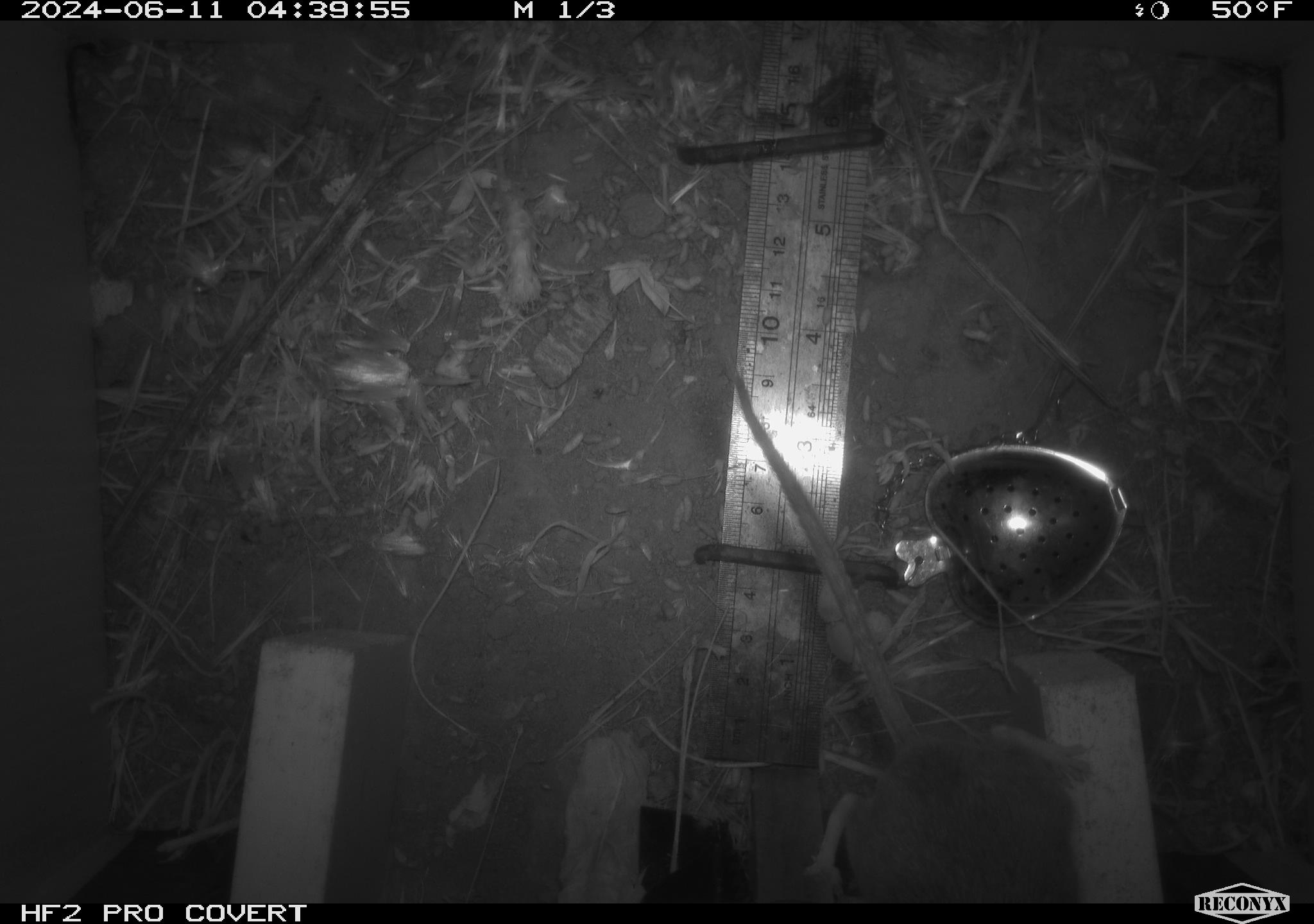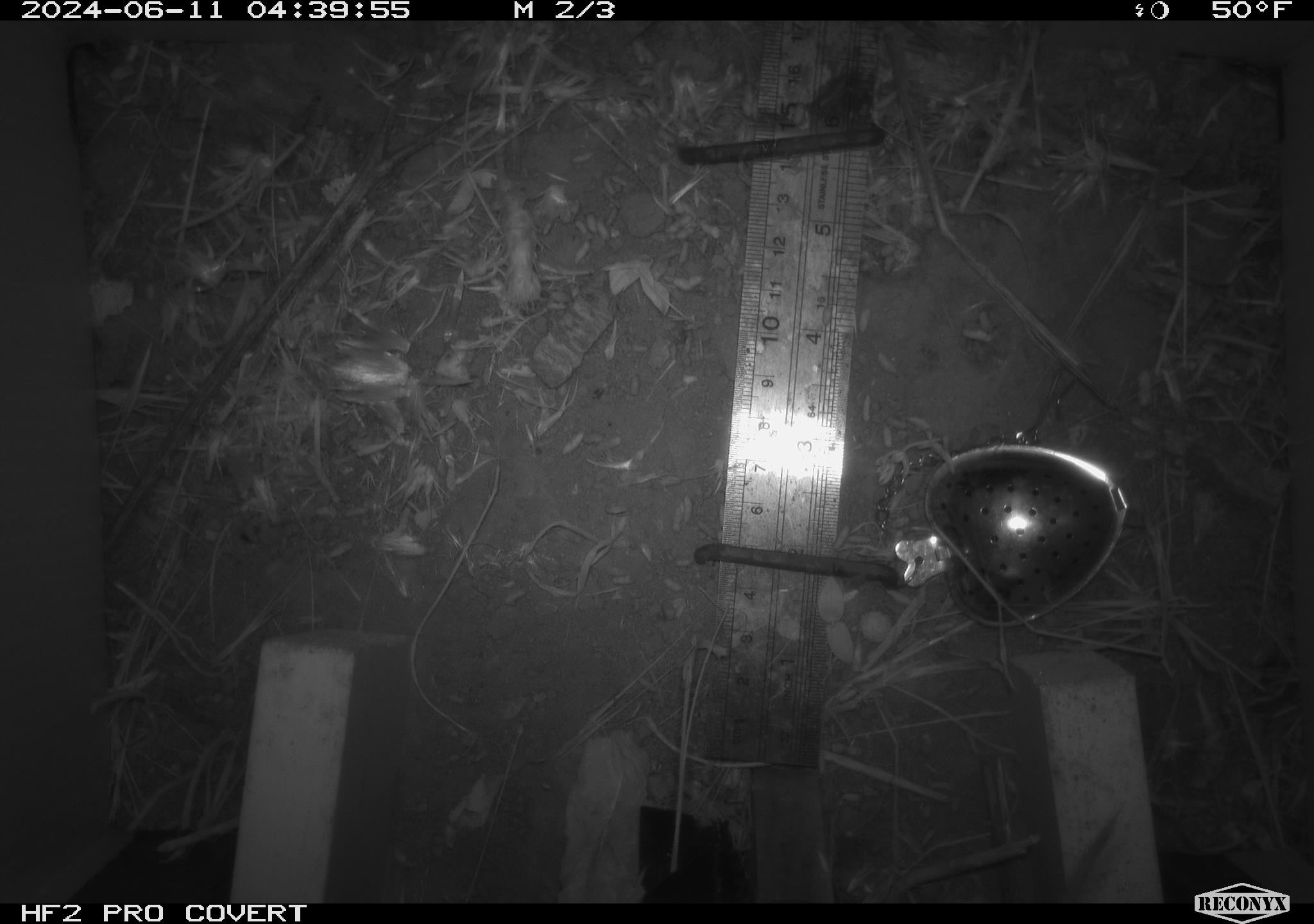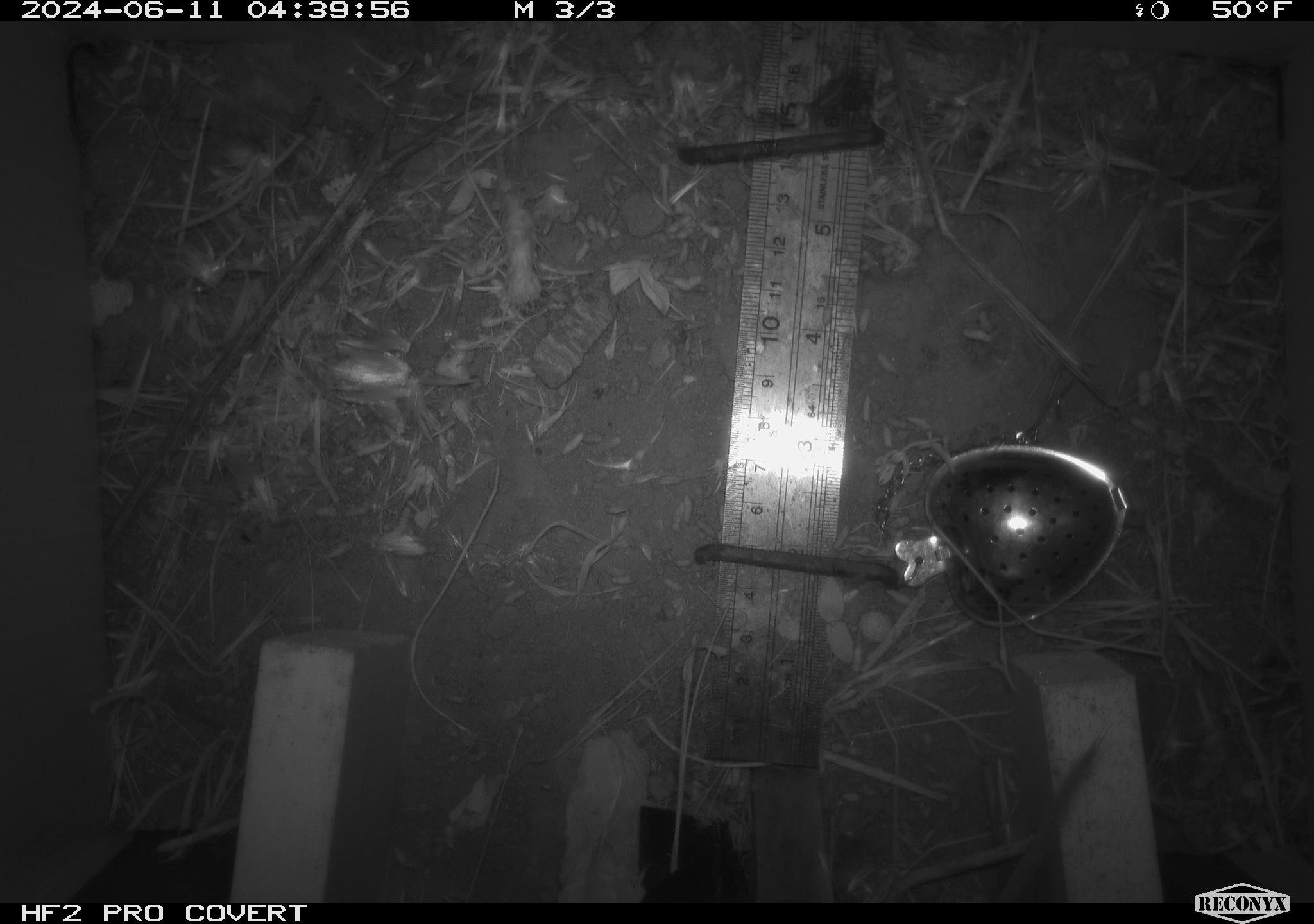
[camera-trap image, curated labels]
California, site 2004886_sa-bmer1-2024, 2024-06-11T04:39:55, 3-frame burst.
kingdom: Animalia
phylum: Chordata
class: Mammalia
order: Rodentia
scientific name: Rodentia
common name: mouse species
Mouse species (Rodentia).